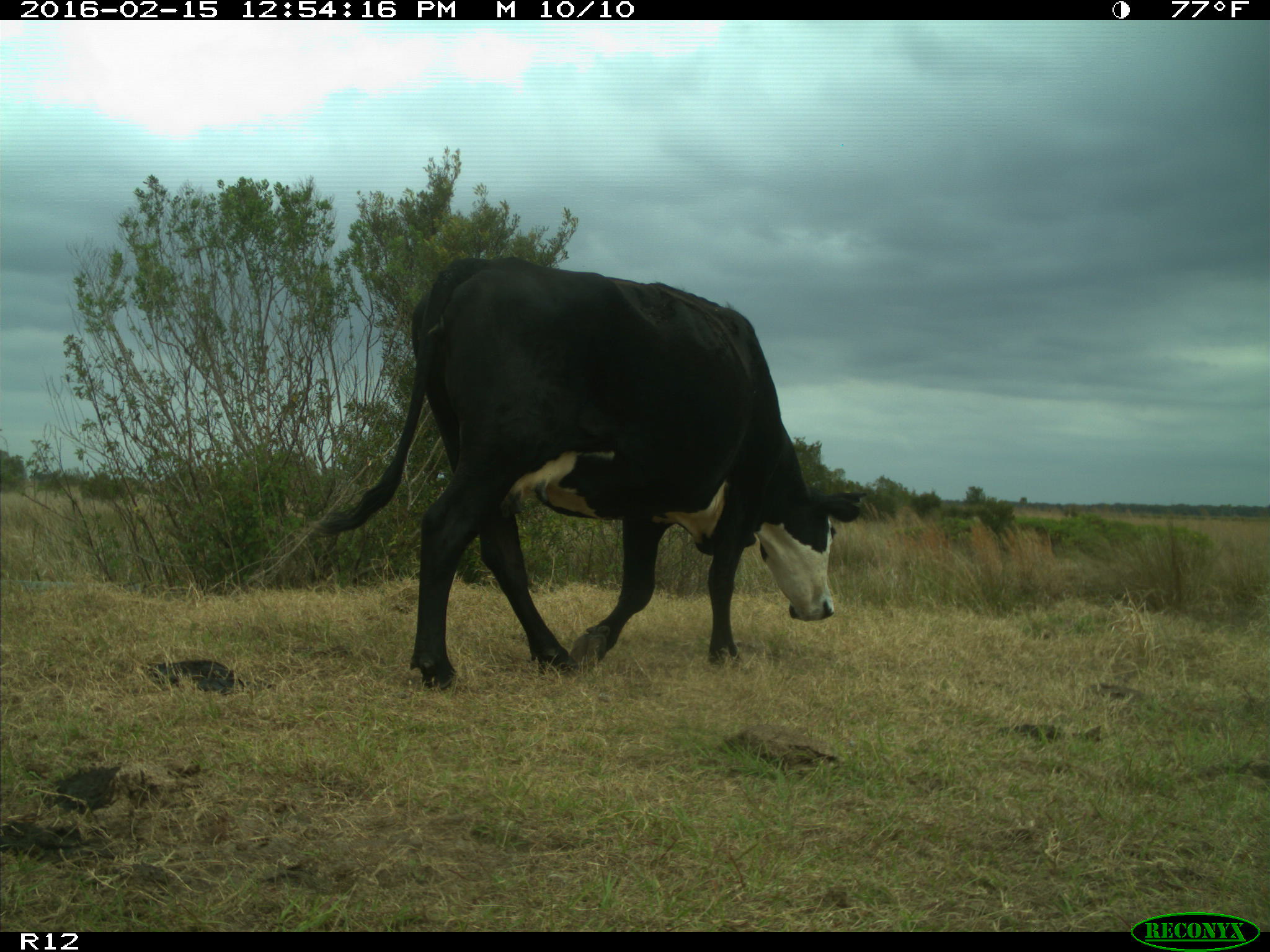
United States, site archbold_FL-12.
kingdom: Animalia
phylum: Chordata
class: Mammalia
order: Artiodactyla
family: Bovidae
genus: Bos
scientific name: Bos taurus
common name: domestic cow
Bos taurus (domestic cow).